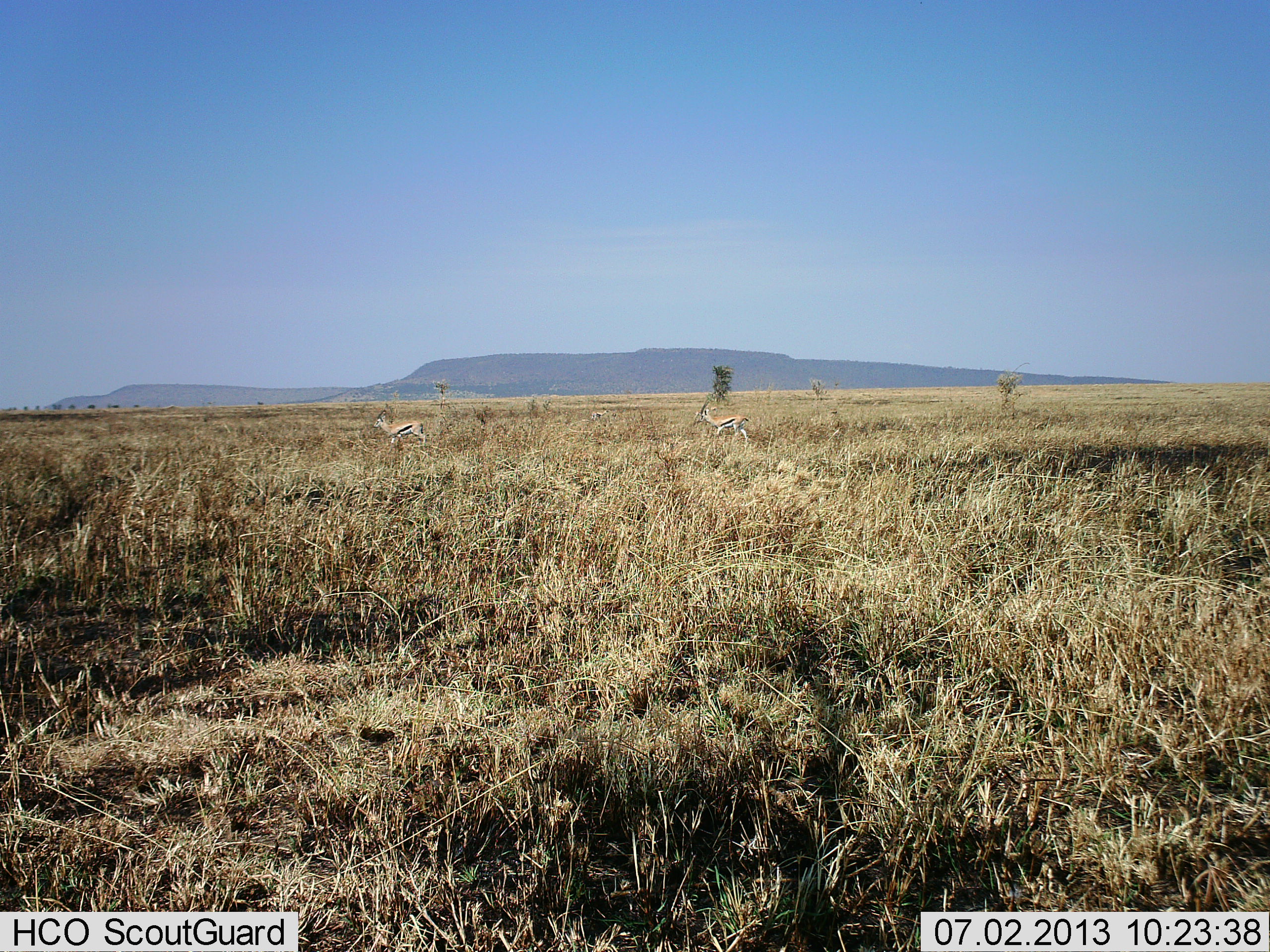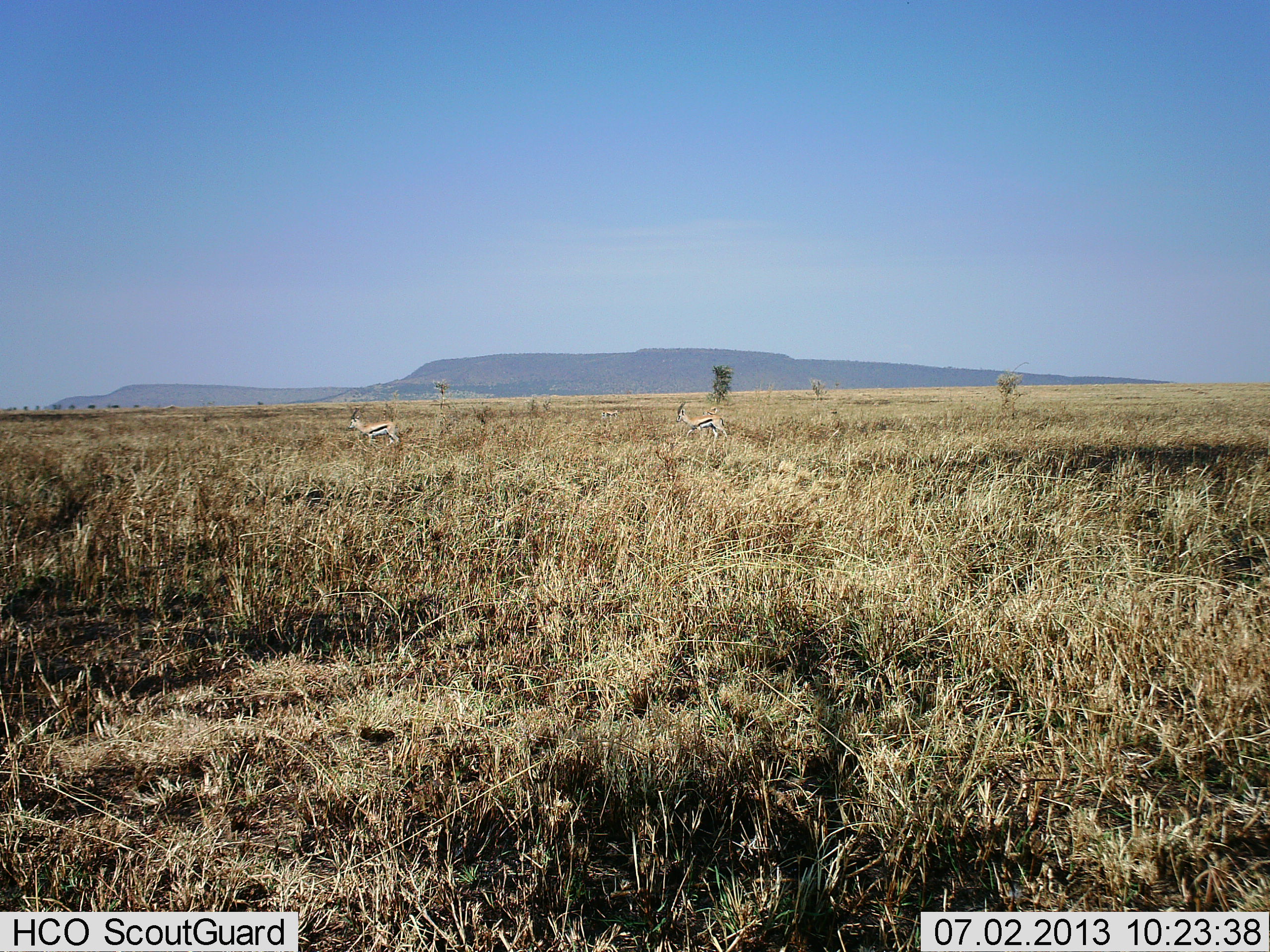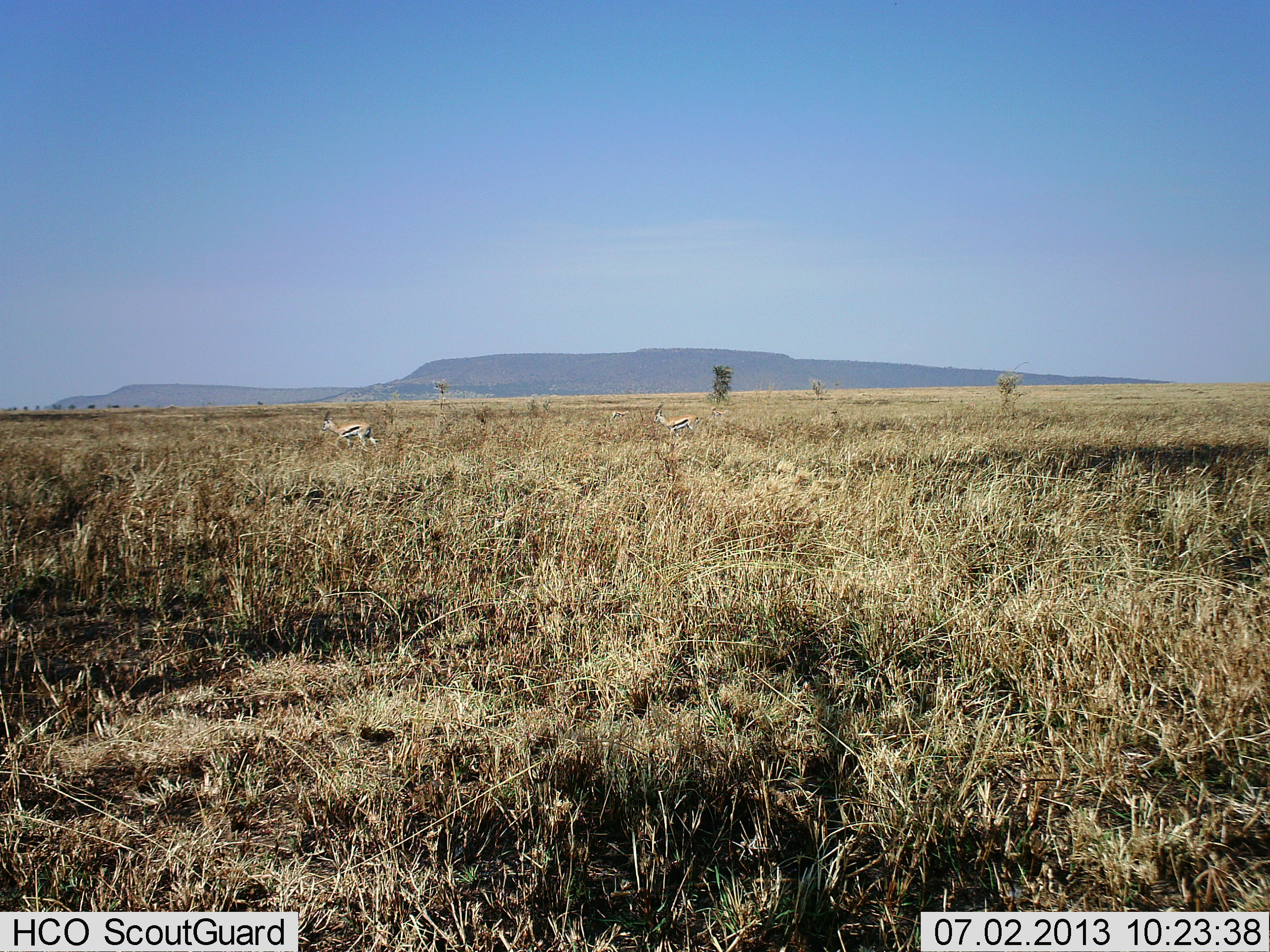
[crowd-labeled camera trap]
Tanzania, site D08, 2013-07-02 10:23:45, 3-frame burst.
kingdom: Animalia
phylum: Chordata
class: Mammalia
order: Artiodactyla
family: Bovidae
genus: Eudorcas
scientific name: Eudorcas thomsonii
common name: thomson's gazelle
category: gazellethomsons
Gazellethomsons (thomson's gazelle) (Eudorcas thomsonii), count 3. Behavior (volunteer vote fractions): standing 20%, resting 0%, moving 90%, interacting 0%. Young present (vote fraction): 0%. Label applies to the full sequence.